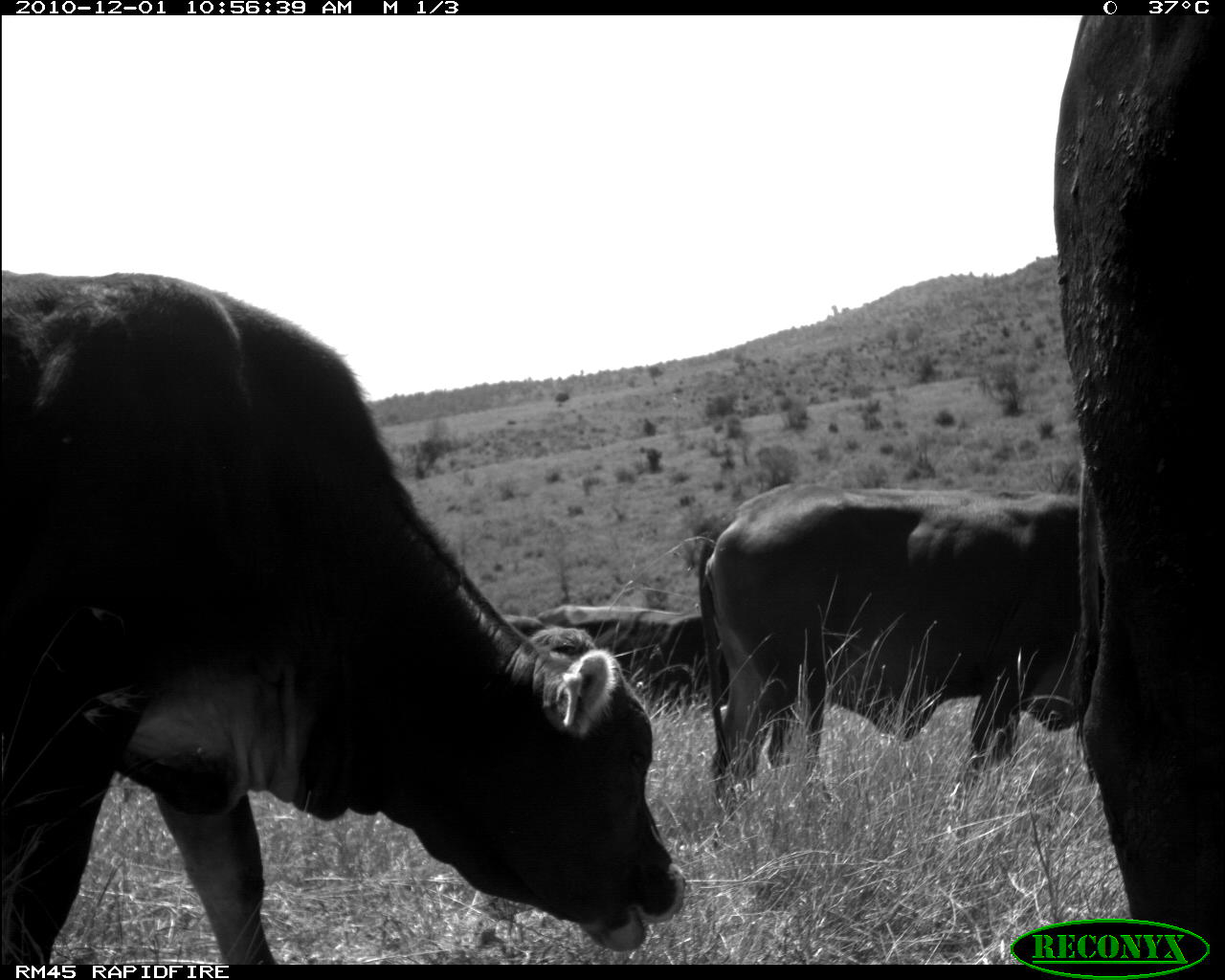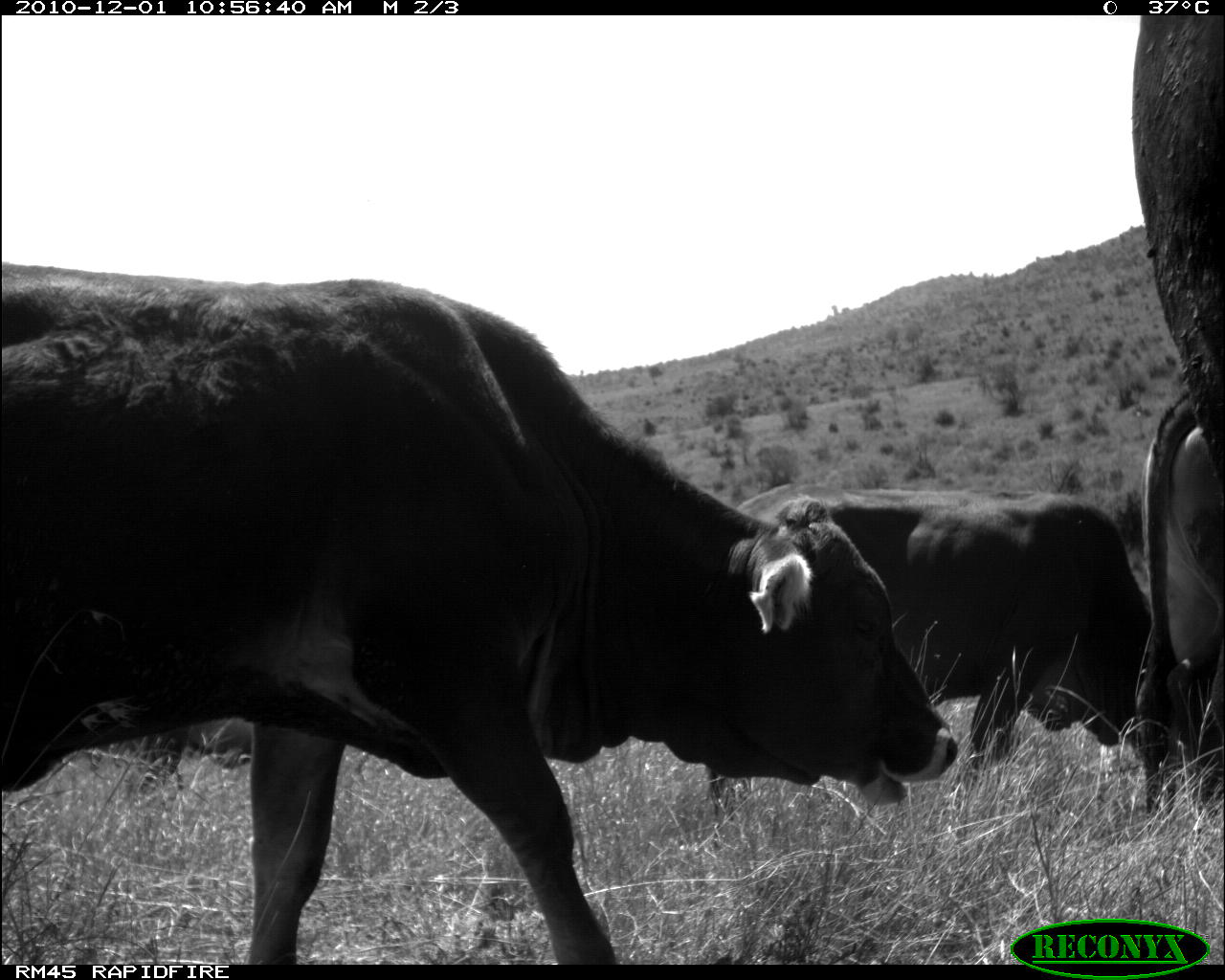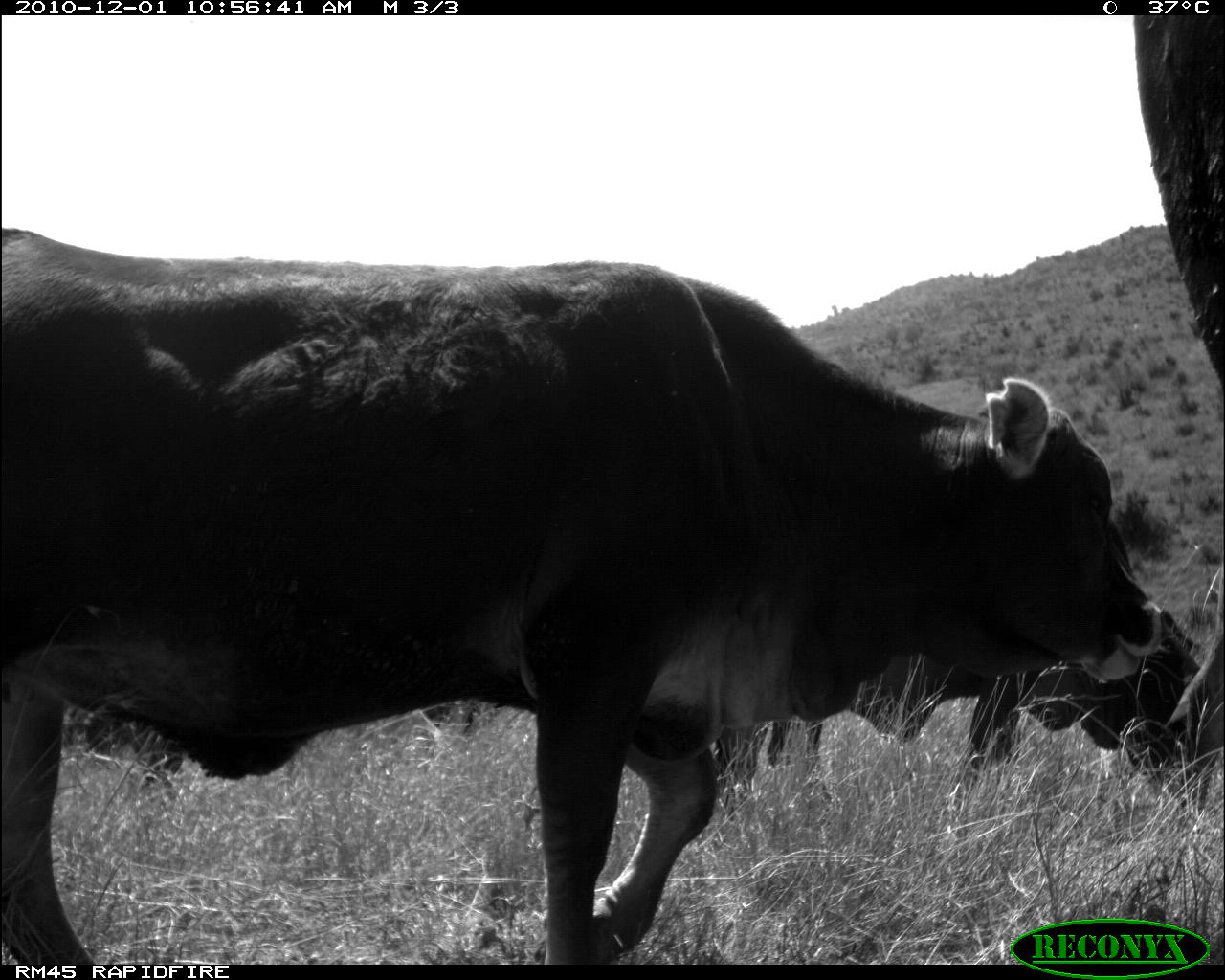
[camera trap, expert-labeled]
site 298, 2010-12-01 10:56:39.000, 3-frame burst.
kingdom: Animalia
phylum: Chordata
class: Mammalia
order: Artiodactyla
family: Bovidae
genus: Bos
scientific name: Bos taurus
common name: domestic cattle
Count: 4.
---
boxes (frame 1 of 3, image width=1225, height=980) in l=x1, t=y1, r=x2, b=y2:
bos taurus: l=0, t=270, r=690, b=965; l=1049, t=15, r=1223, b=921; l=695, t=480, r=1109, b=822; l=536, t=603, r=730, b=719; l=542, t=621, r=597, b=653; l=499, t=613, r=544, b=638